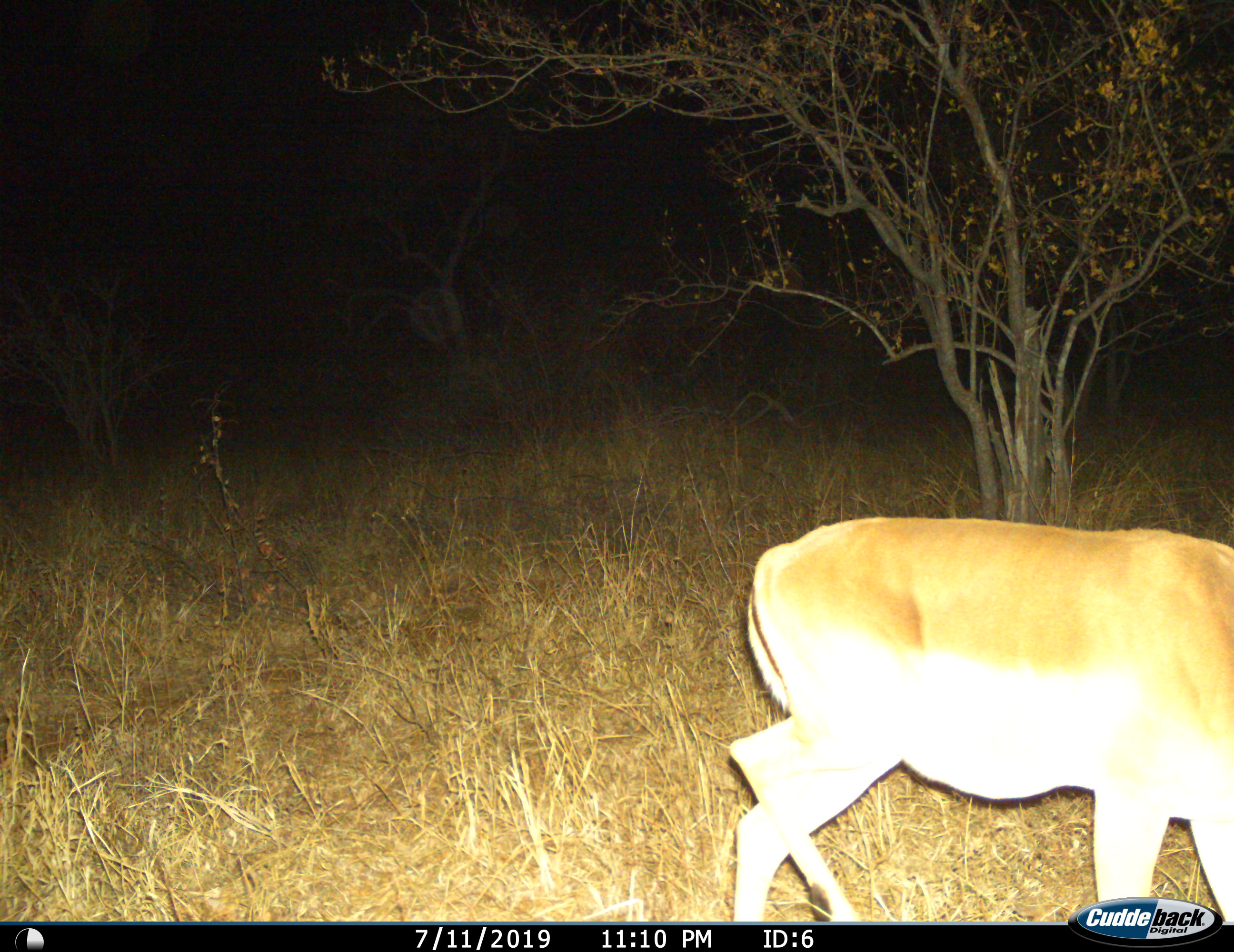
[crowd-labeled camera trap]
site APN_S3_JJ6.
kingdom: Animalia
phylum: Chordata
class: Mammalia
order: Artiodactyla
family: Bovidae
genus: Aepyceros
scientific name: Aepyceros melampus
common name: impala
Impala (Aepyceros melampus), count 1. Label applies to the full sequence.